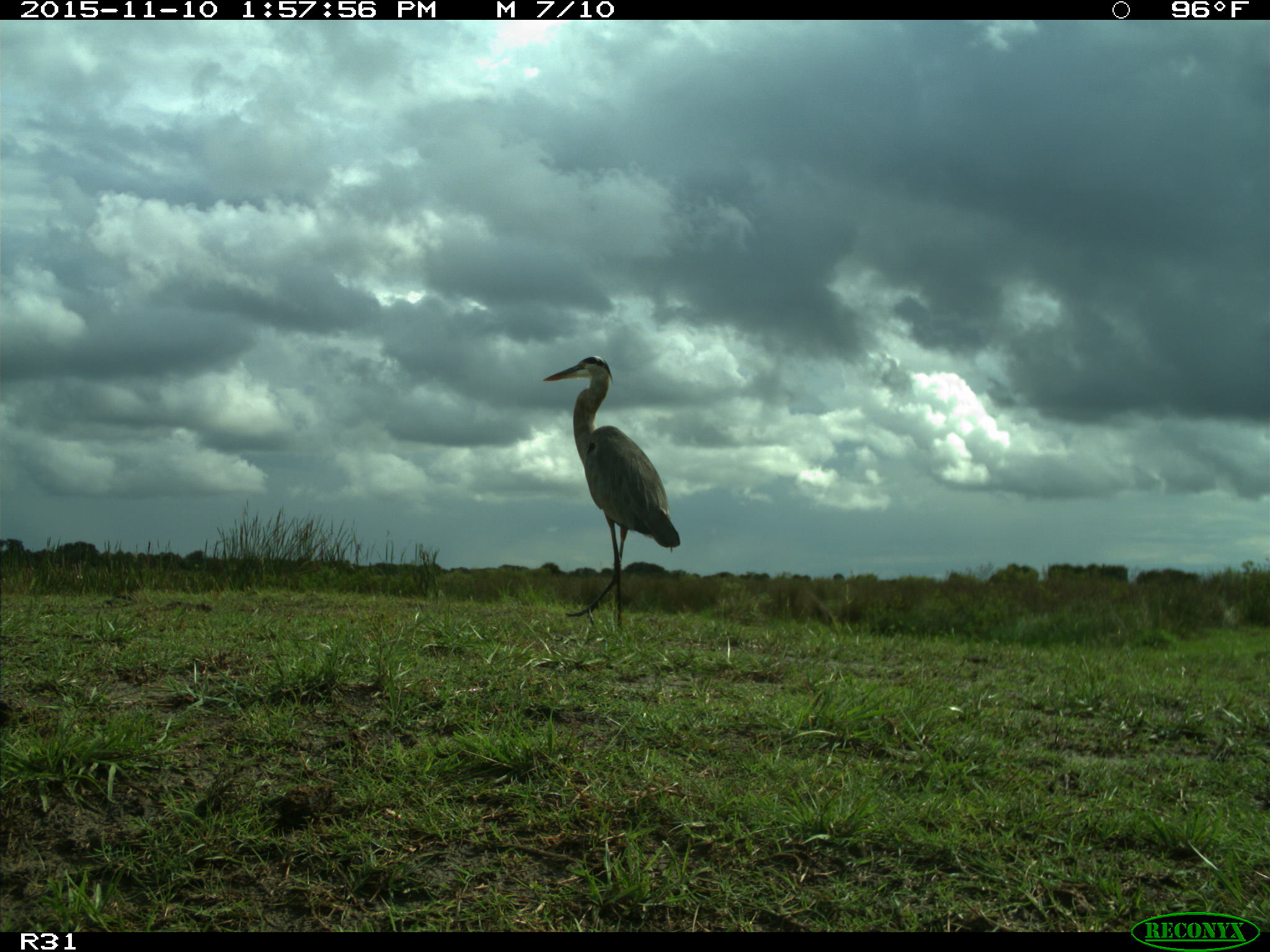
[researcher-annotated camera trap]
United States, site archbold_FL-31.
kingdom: Animalia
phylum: Chordata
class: Aves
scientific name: Aves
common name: birds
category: unidentified bird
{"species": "unidentified bird (birds) (Aves)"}